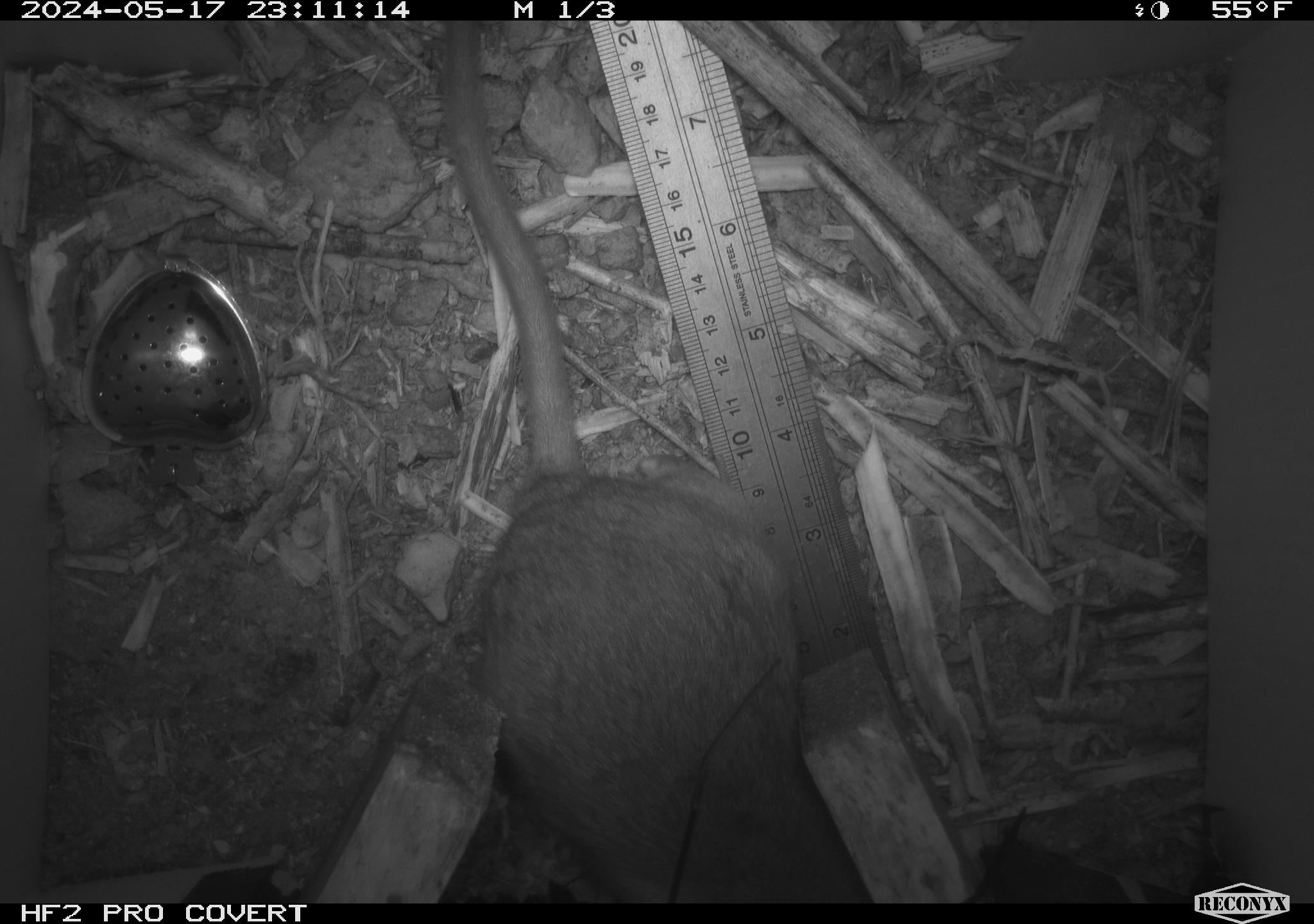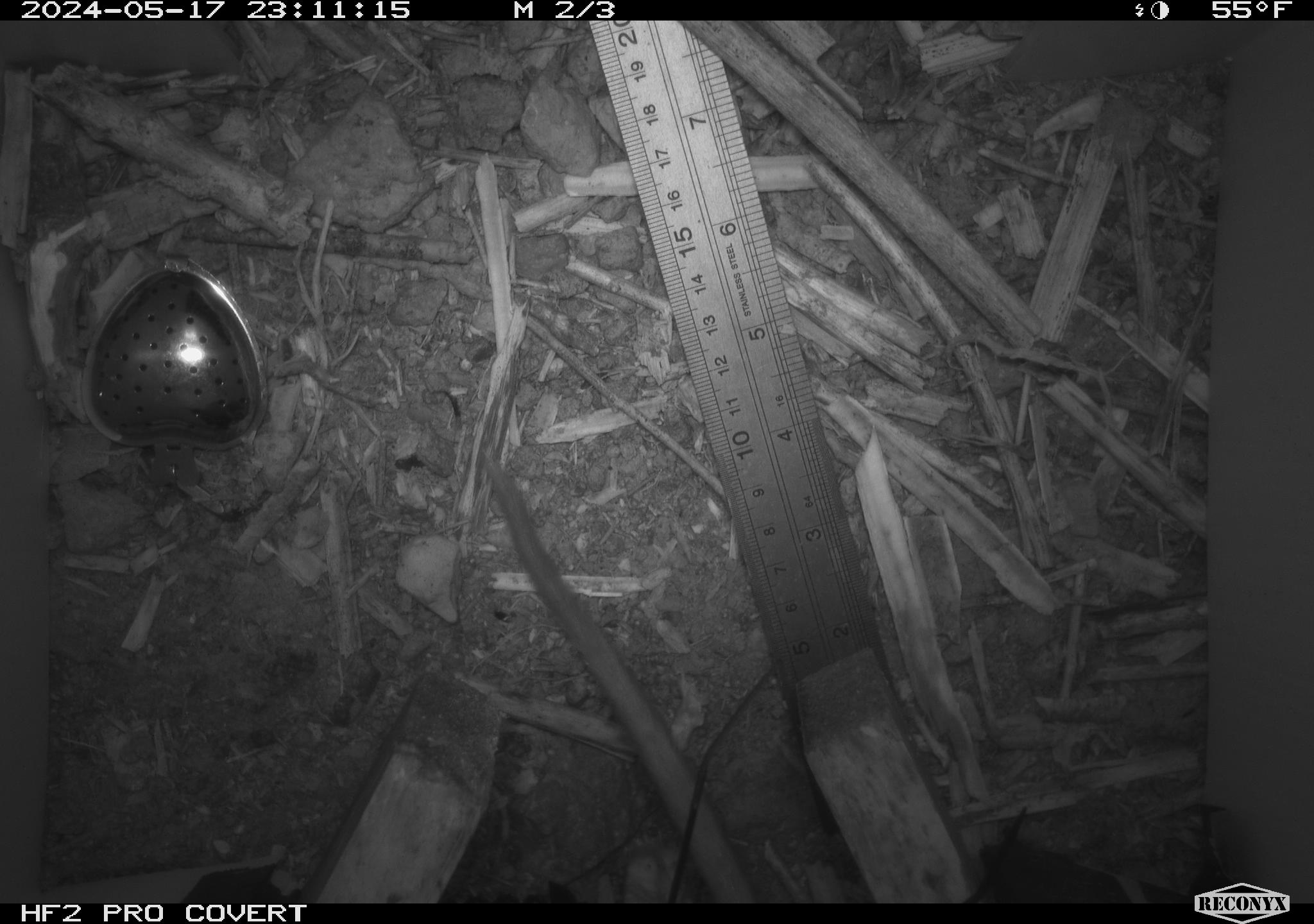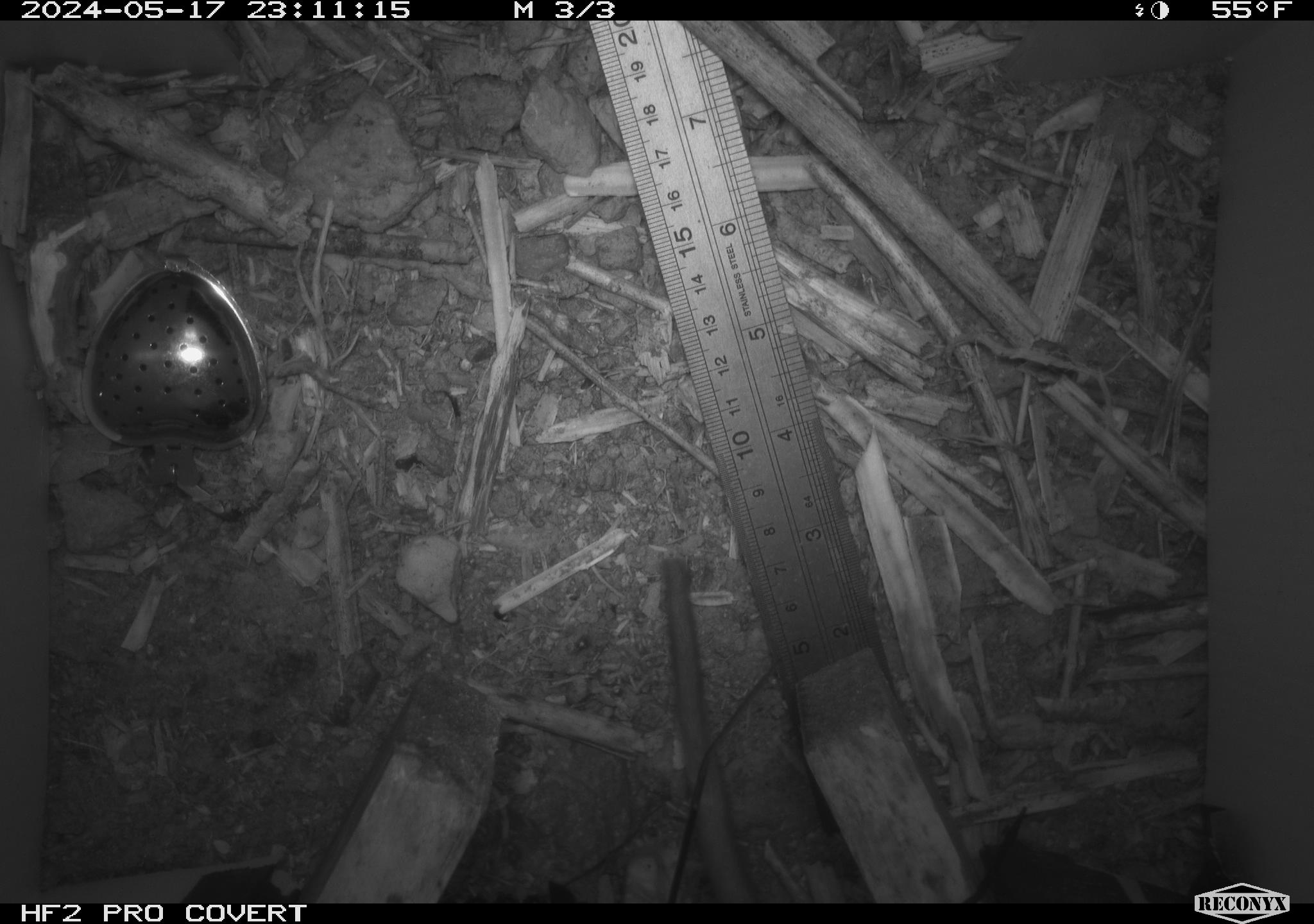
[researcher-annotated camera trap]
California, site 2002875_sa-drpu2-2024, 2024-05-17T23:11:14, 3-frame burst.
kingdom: Animalia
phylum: Chordata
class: Mammalia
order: Rodentia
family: Cricetidae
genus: Neotoma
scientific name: Neotoma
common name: pack rat or woodrat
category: neotoma species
Neotoma species (pack rat or woodrat) (Neotoma).